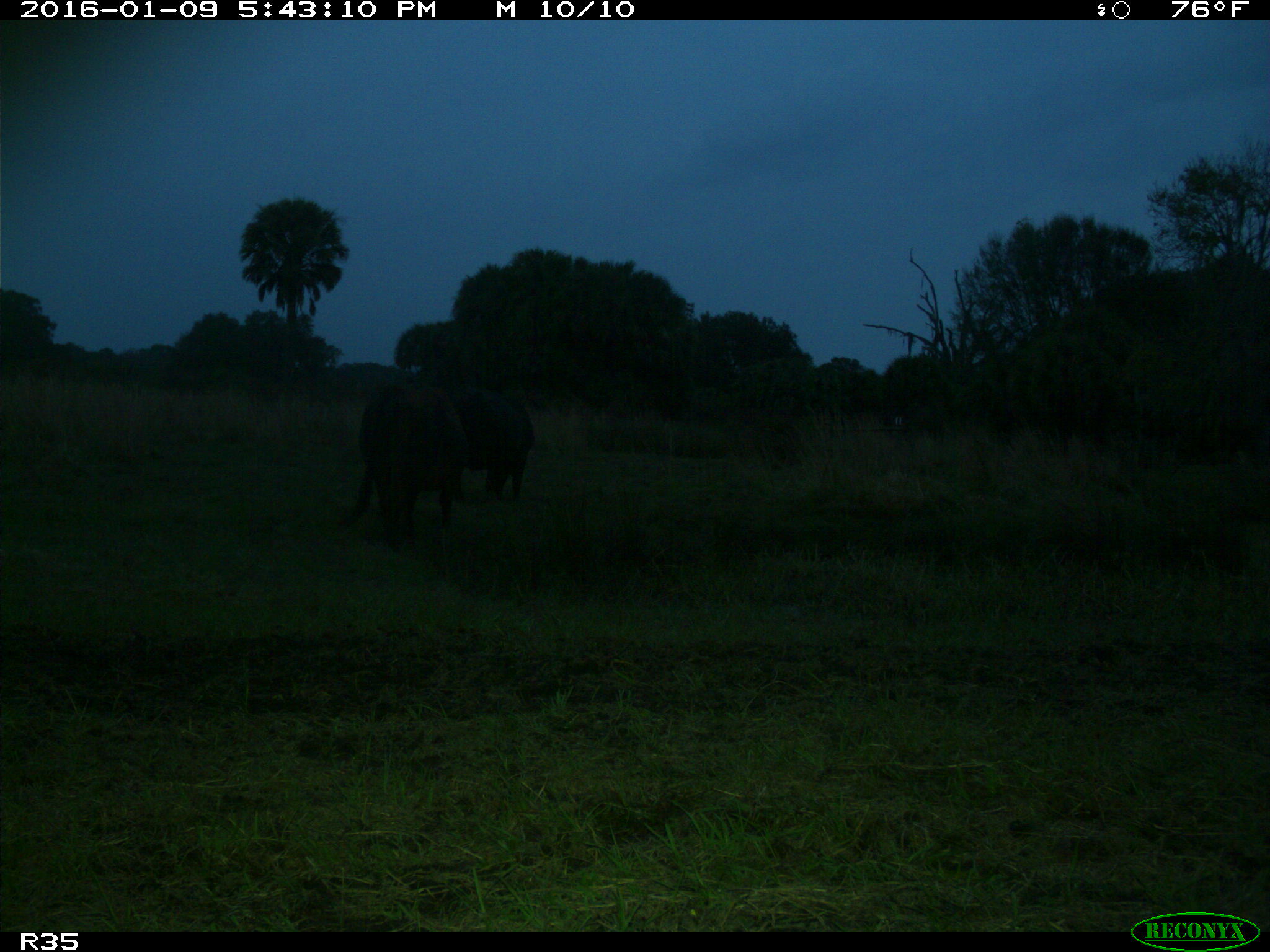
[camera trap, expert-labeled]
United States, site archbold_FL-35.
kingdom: Animalia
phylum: Chordata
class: Mammalia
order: Artiodactyla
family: Bovidae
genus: Bos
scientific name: Bos taurus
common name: domestic cow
Bos taurus (domestic cow).